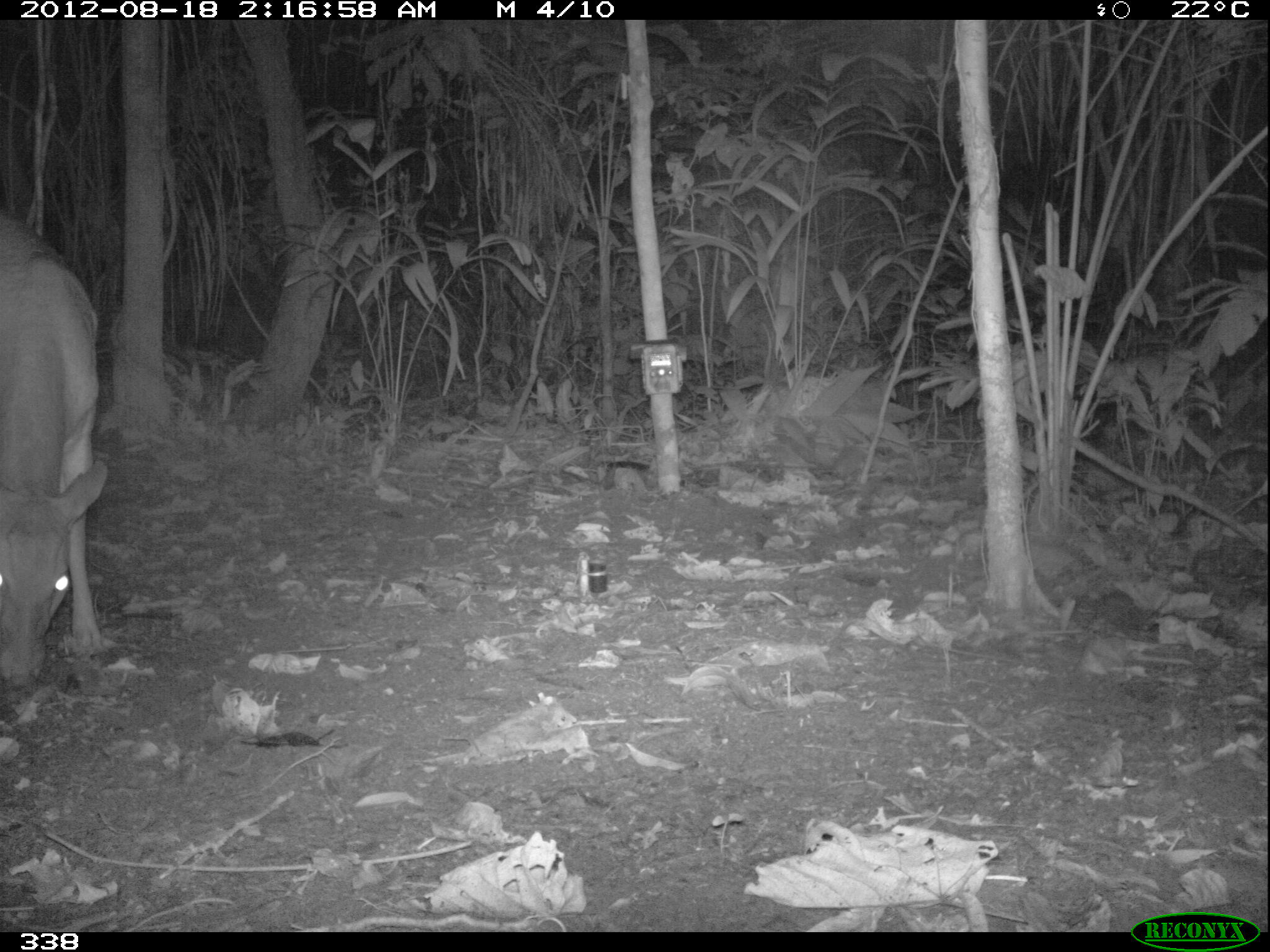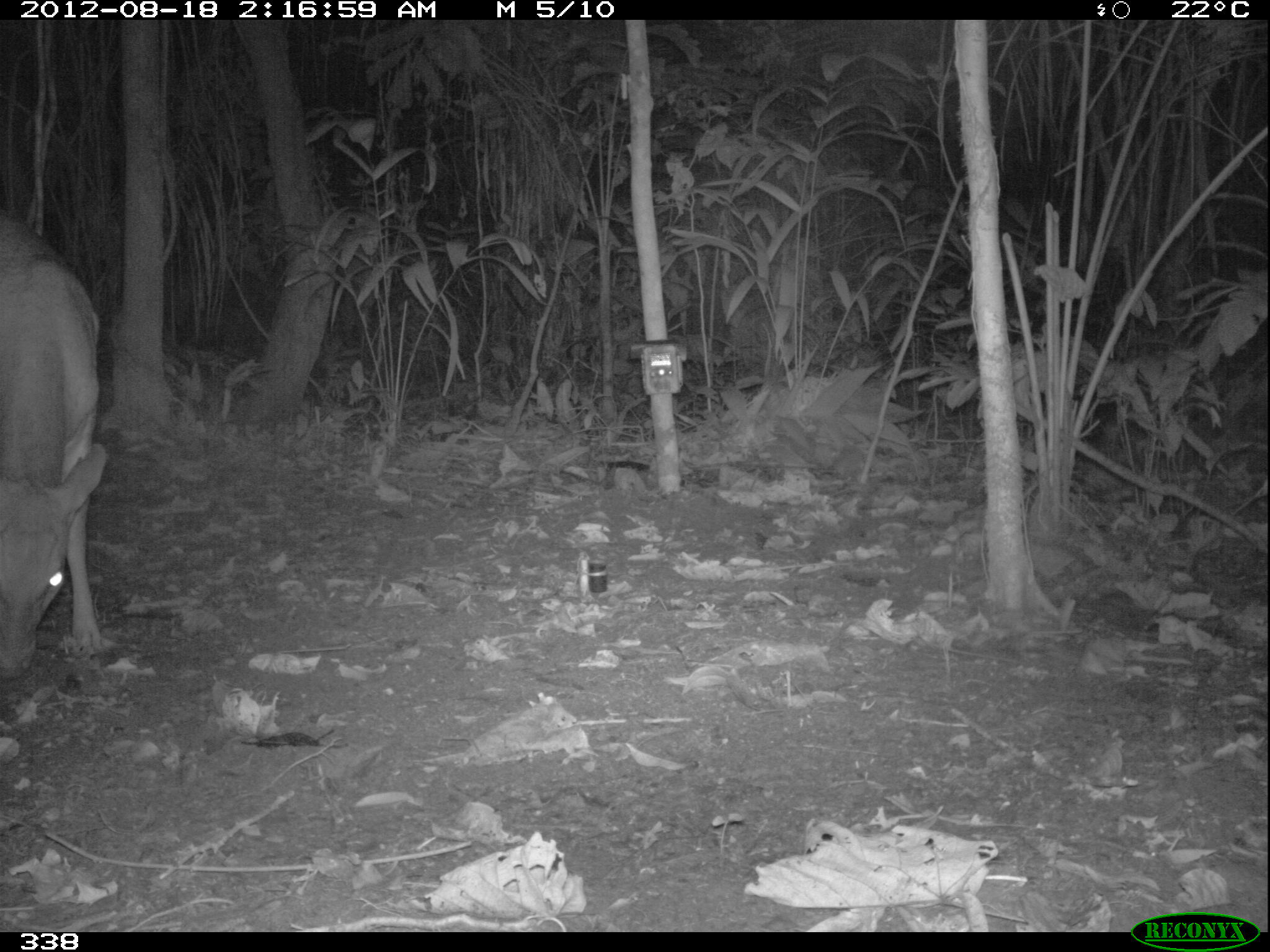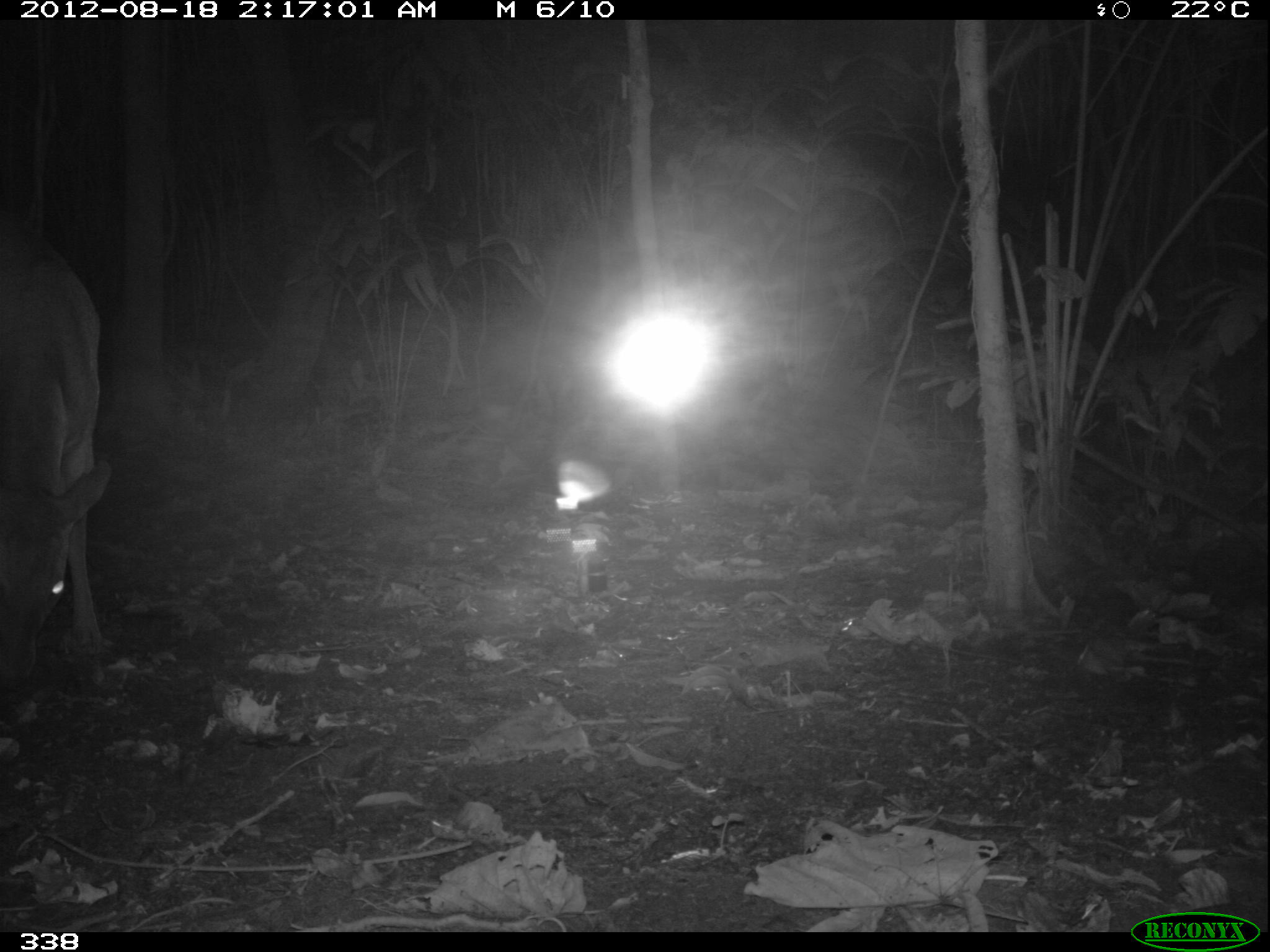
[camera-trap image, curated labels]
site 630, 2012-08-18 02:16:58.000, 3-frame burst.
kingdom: Animalia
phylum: Chordata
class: Mammalia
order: Artiodactyla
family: Cervidae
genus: Mazama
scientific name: Mazama americana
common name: red brocket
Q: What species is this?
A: Mazama americana (red brocket).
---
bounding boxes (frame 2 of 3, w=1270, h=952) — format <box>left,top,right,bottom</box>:
mazama americana: <box>0,209,109,684</box>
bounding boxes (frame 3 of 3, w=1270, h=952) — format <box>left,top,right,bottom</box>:
mazama americana: <box>0,207,112,690</box>